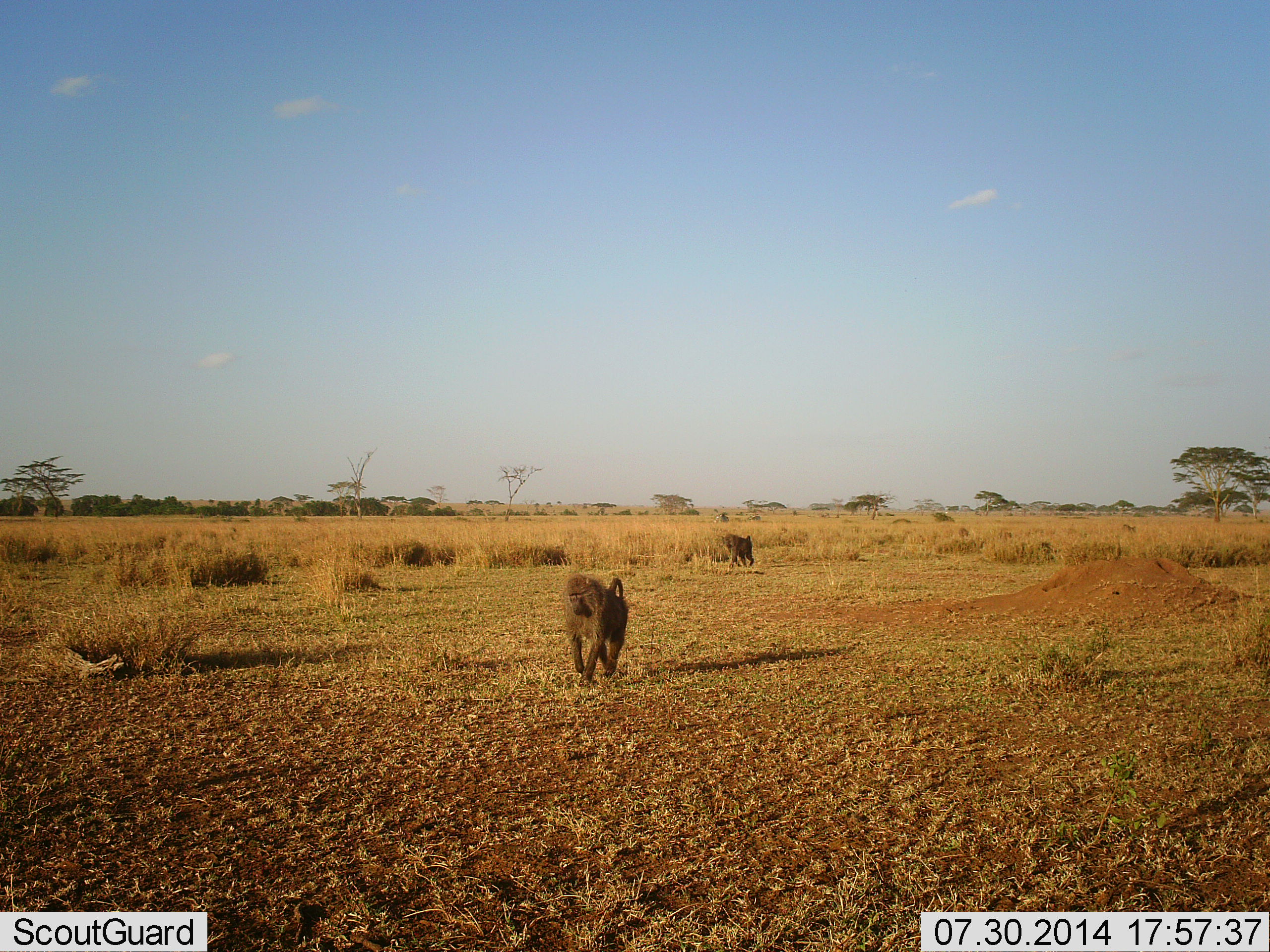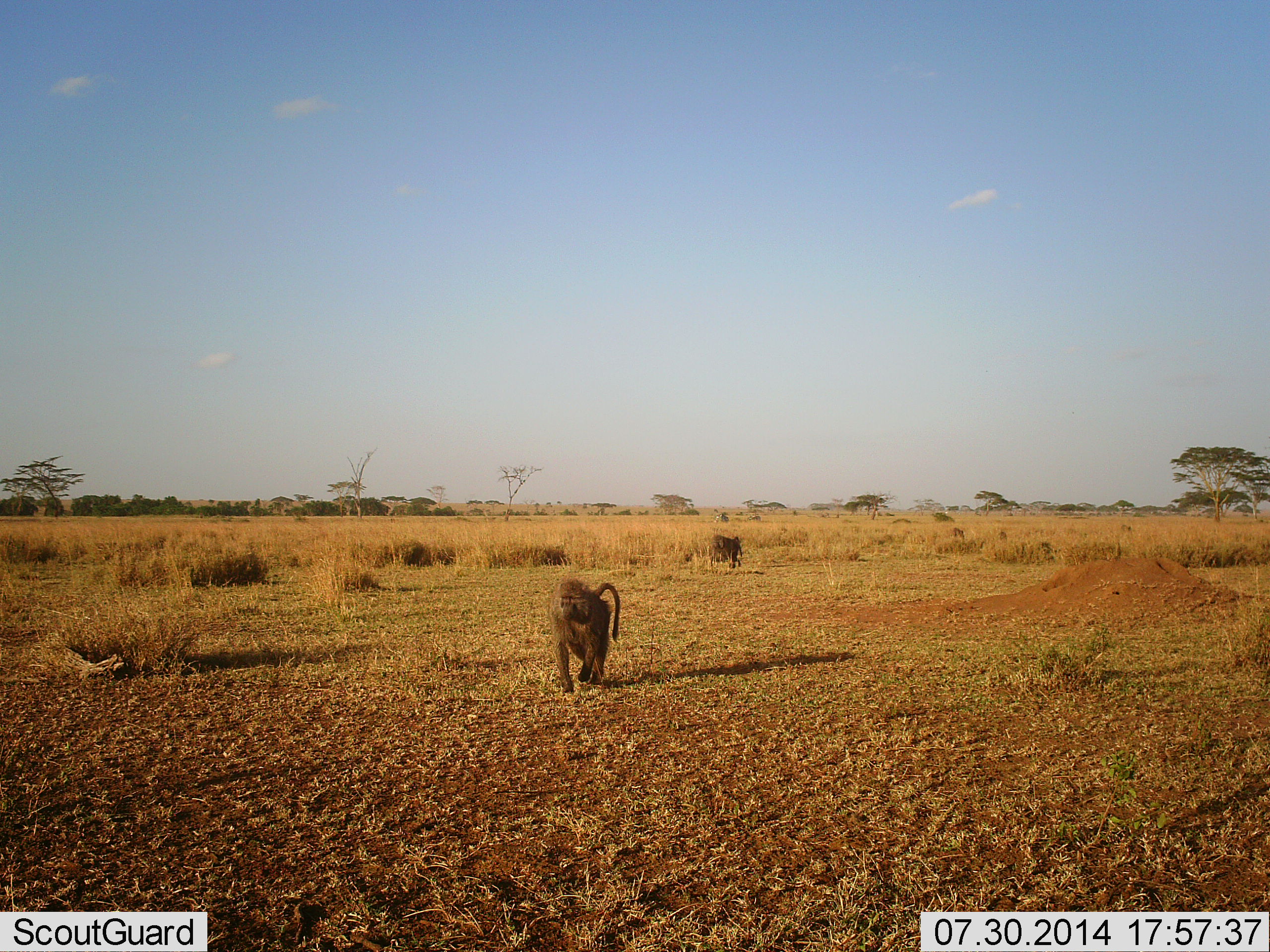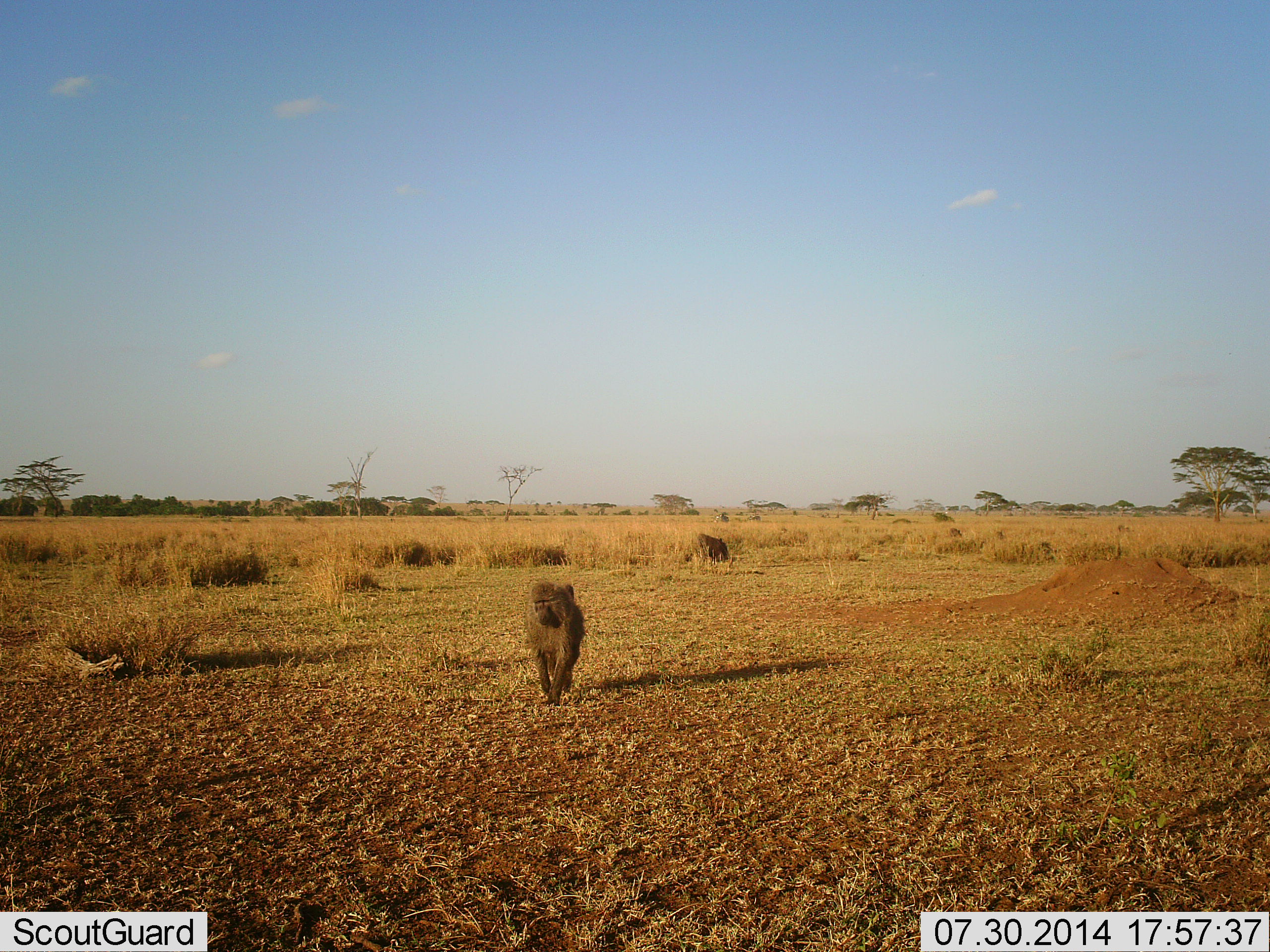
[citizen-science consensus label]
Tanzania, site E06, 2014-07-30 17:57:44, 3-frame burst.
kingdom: Animalia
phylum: Chordata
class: Mammalia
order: Primates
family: Cercopithecidae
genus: Papio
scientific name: Papio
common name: baboon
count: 5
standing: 0%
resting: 0%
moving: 100%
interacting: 0%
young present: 0%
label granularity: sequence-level